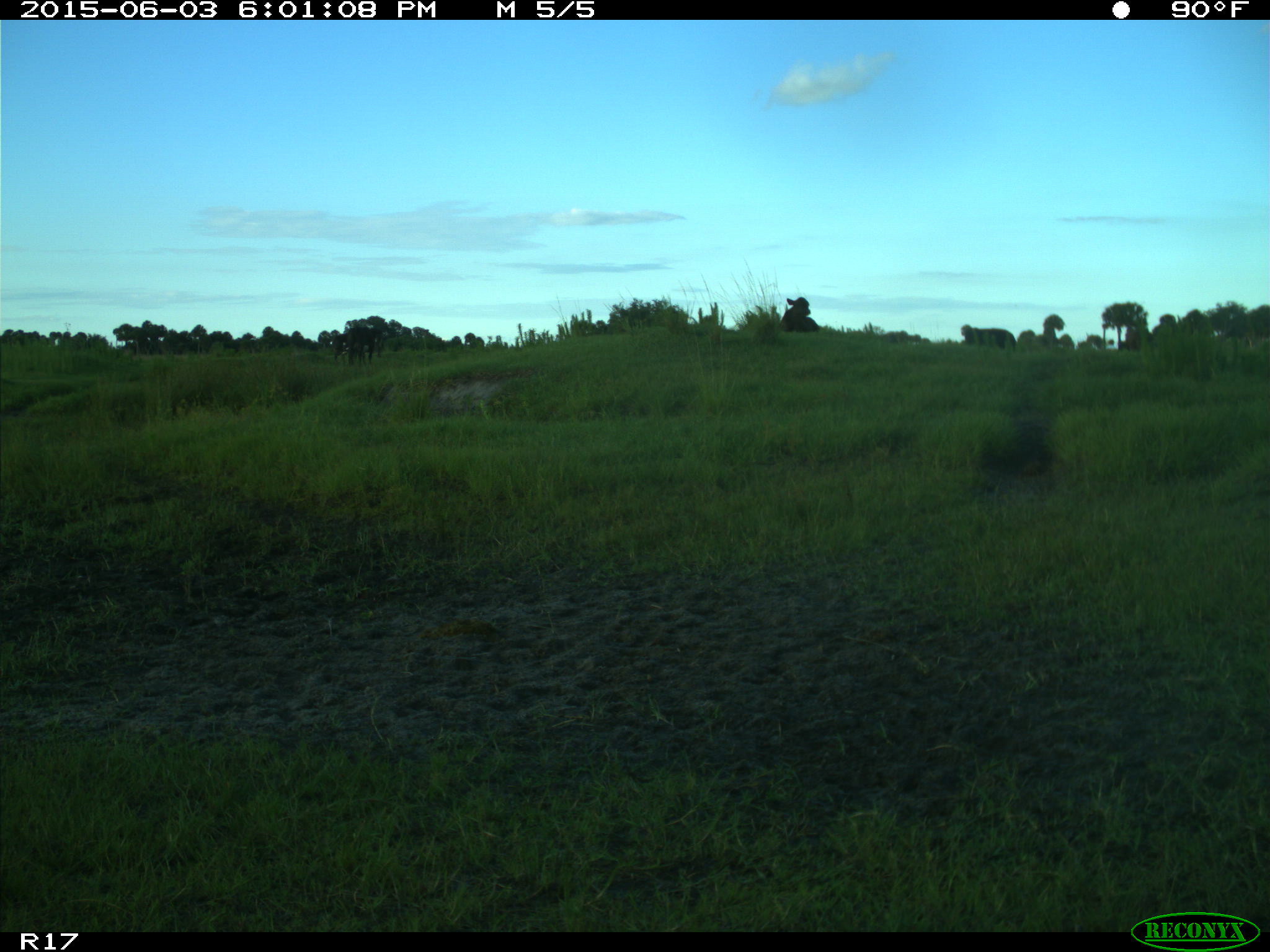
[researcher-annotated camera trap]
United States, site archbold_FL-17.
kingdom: Animalia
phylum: Chordata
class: Mammalia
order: Artiodactyla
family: Bovidae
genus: Bos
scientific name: Bos taurus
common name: domestic cow